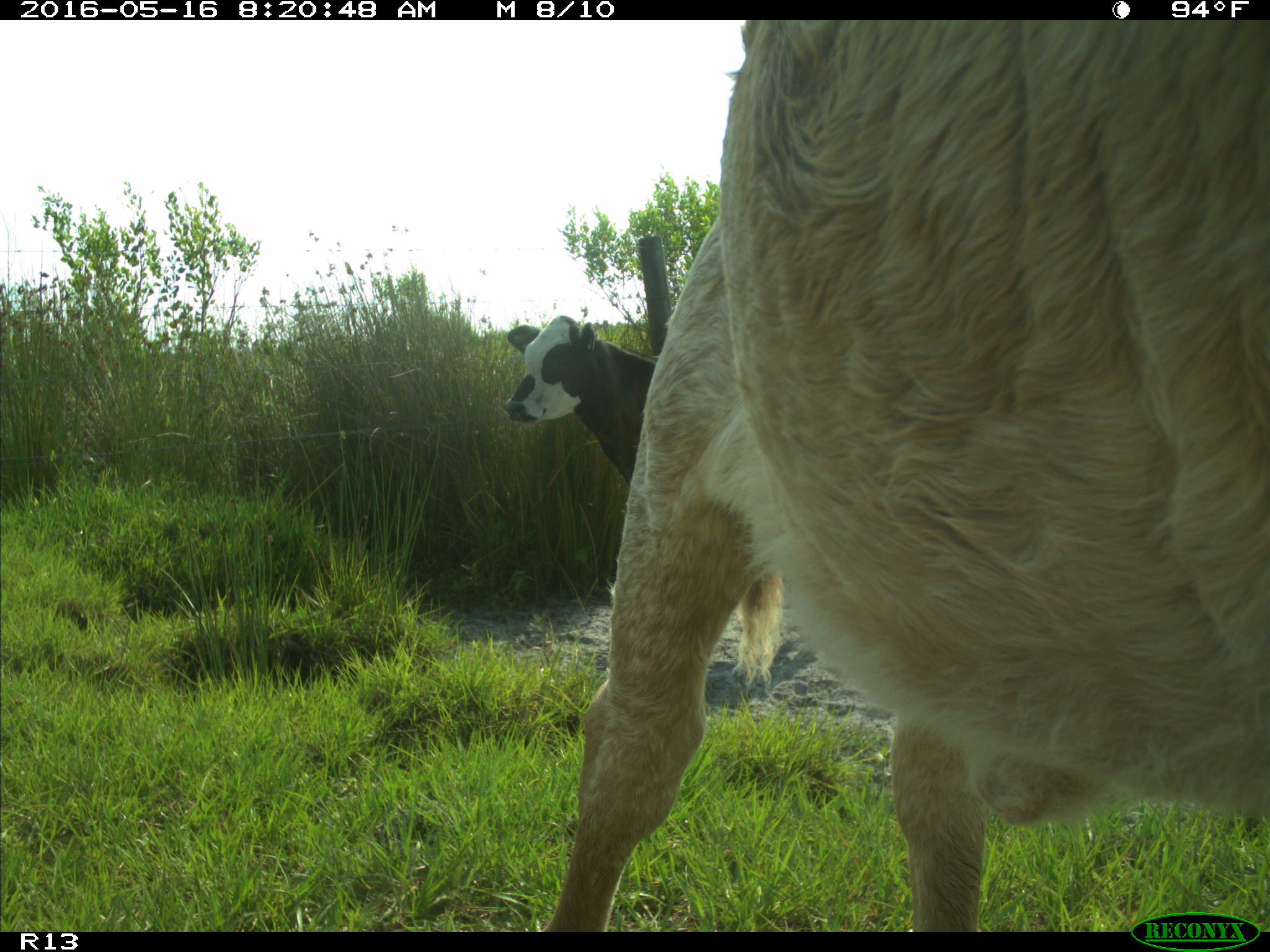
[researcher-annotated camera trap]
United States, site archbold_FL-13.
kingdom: Animalia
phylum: Chordata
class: Mammalia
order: Artiodactyla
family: Bovidae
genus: Bos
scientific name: Bos taurus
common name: domestic cow